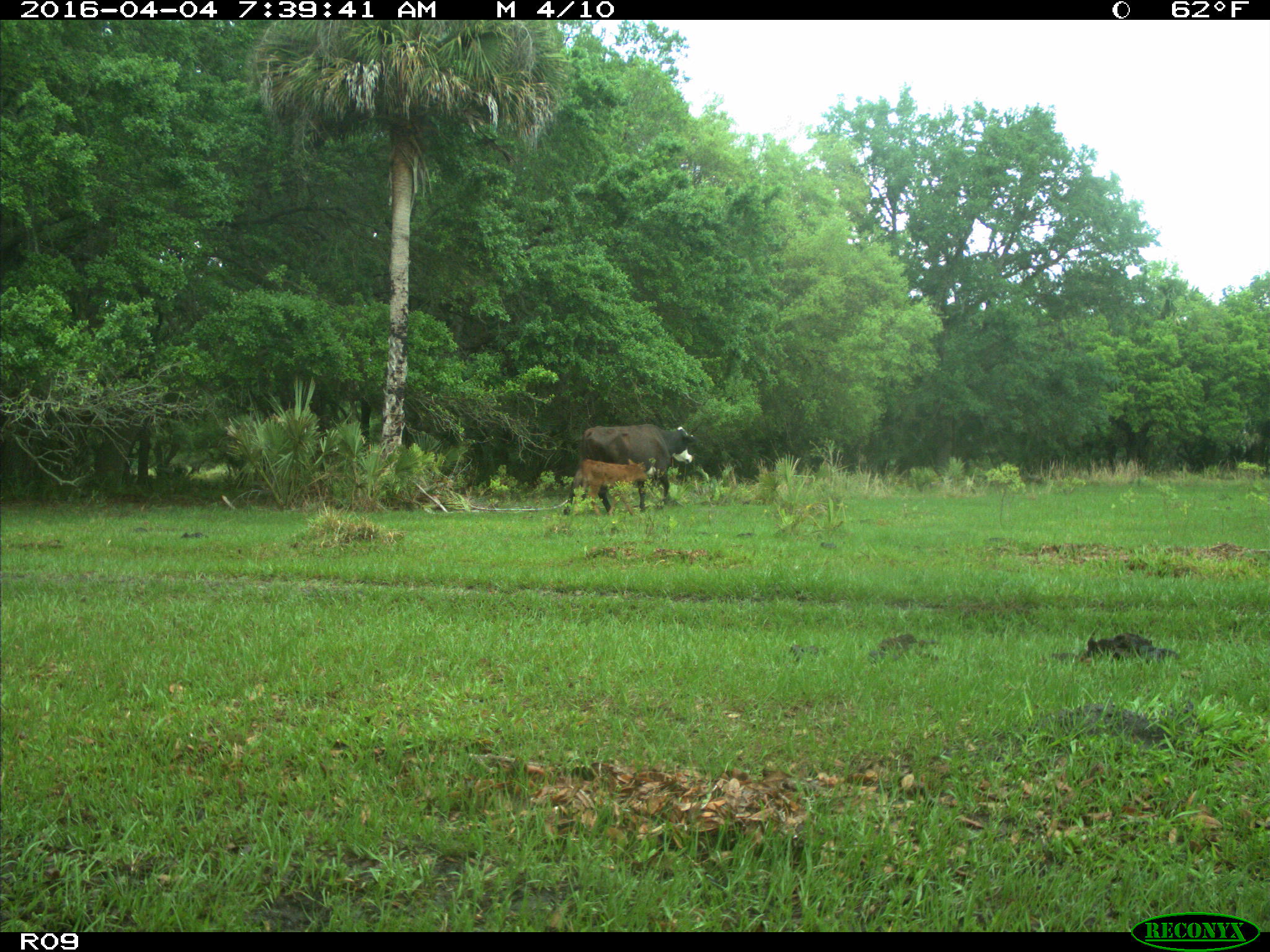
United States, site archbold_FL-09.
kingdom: Animalia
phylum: Chordata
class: Mammalia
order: Artiodactyla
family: Bovidae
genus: Bos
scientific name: Bos taurus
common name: domestic cow